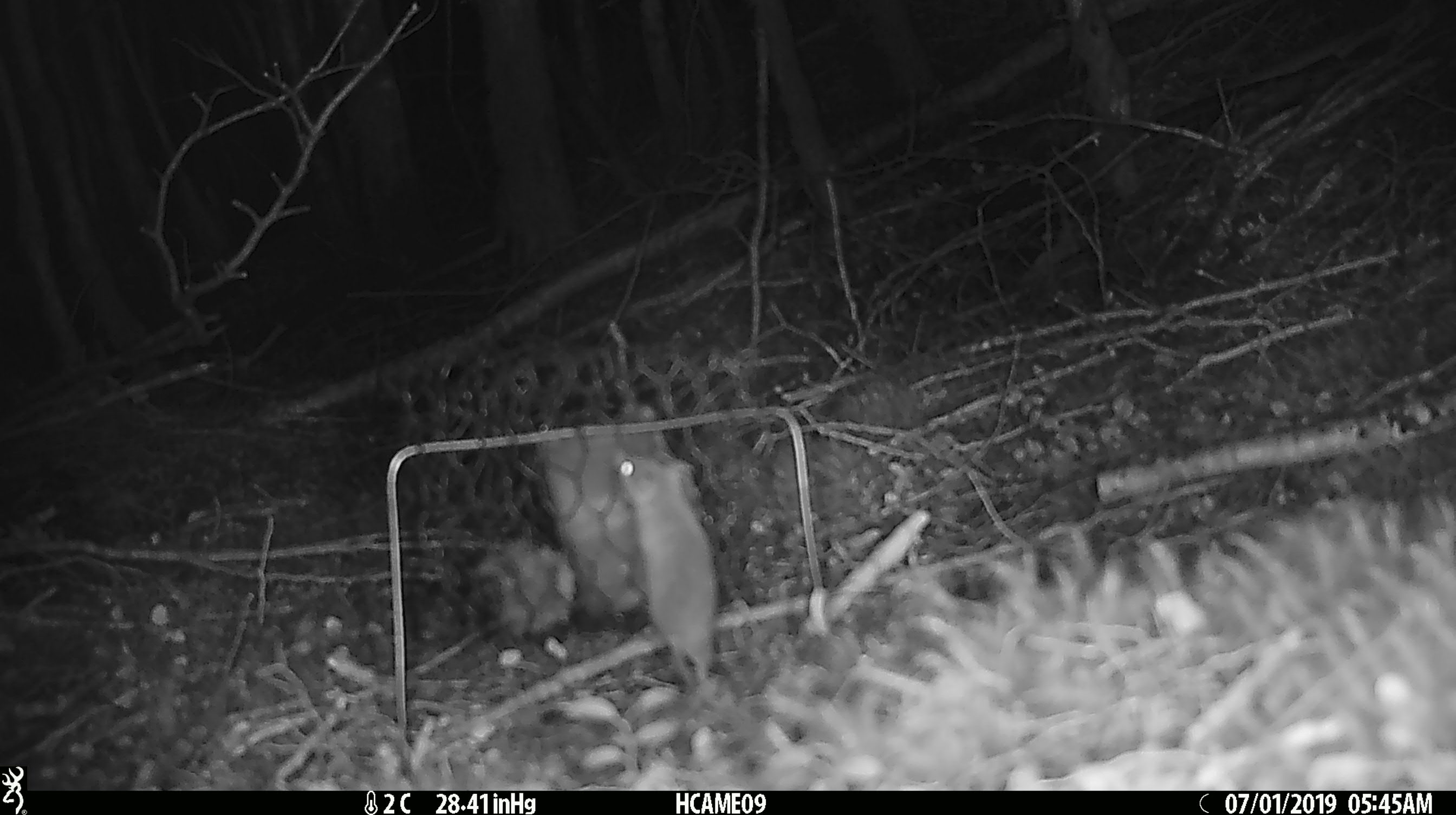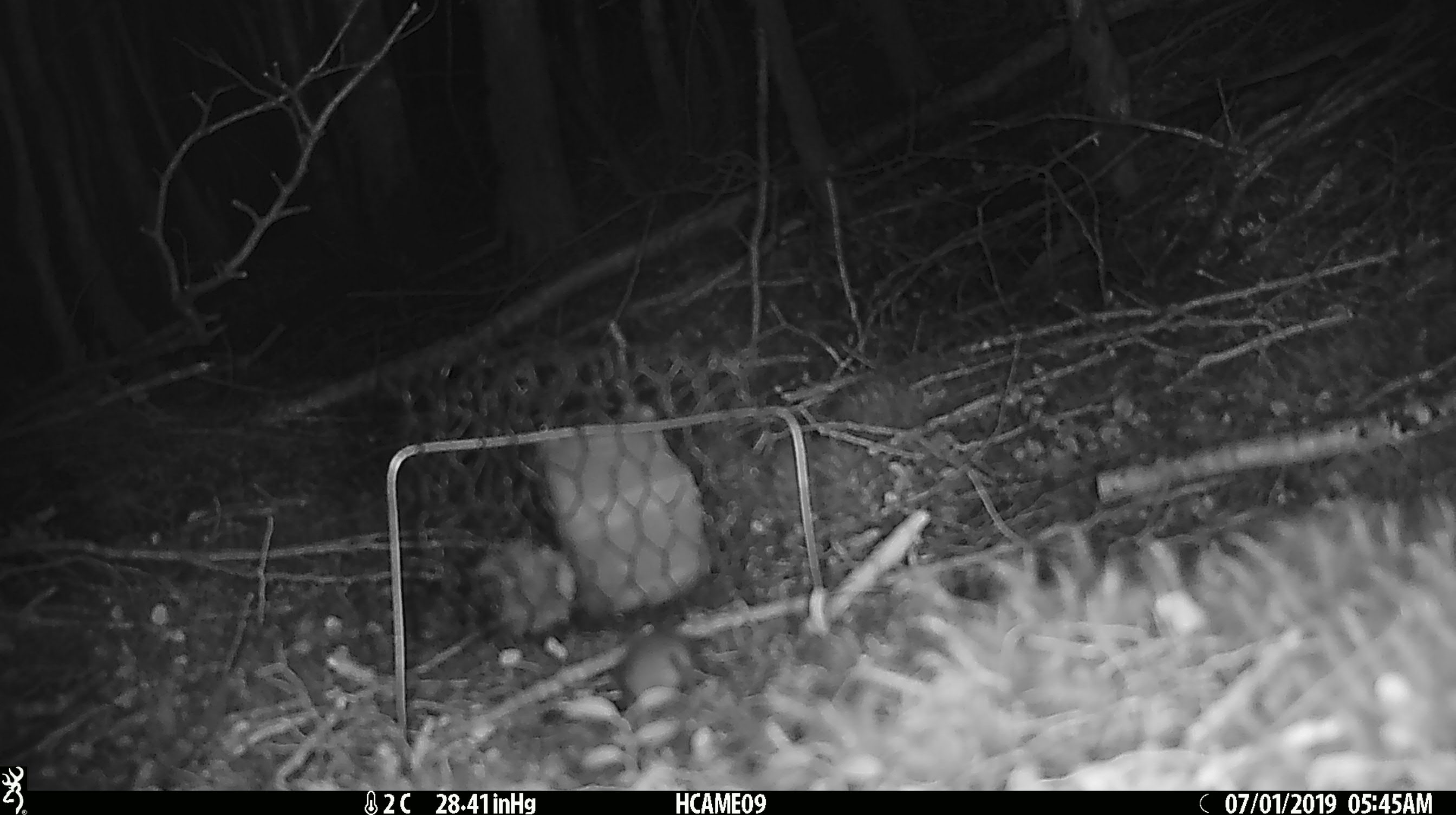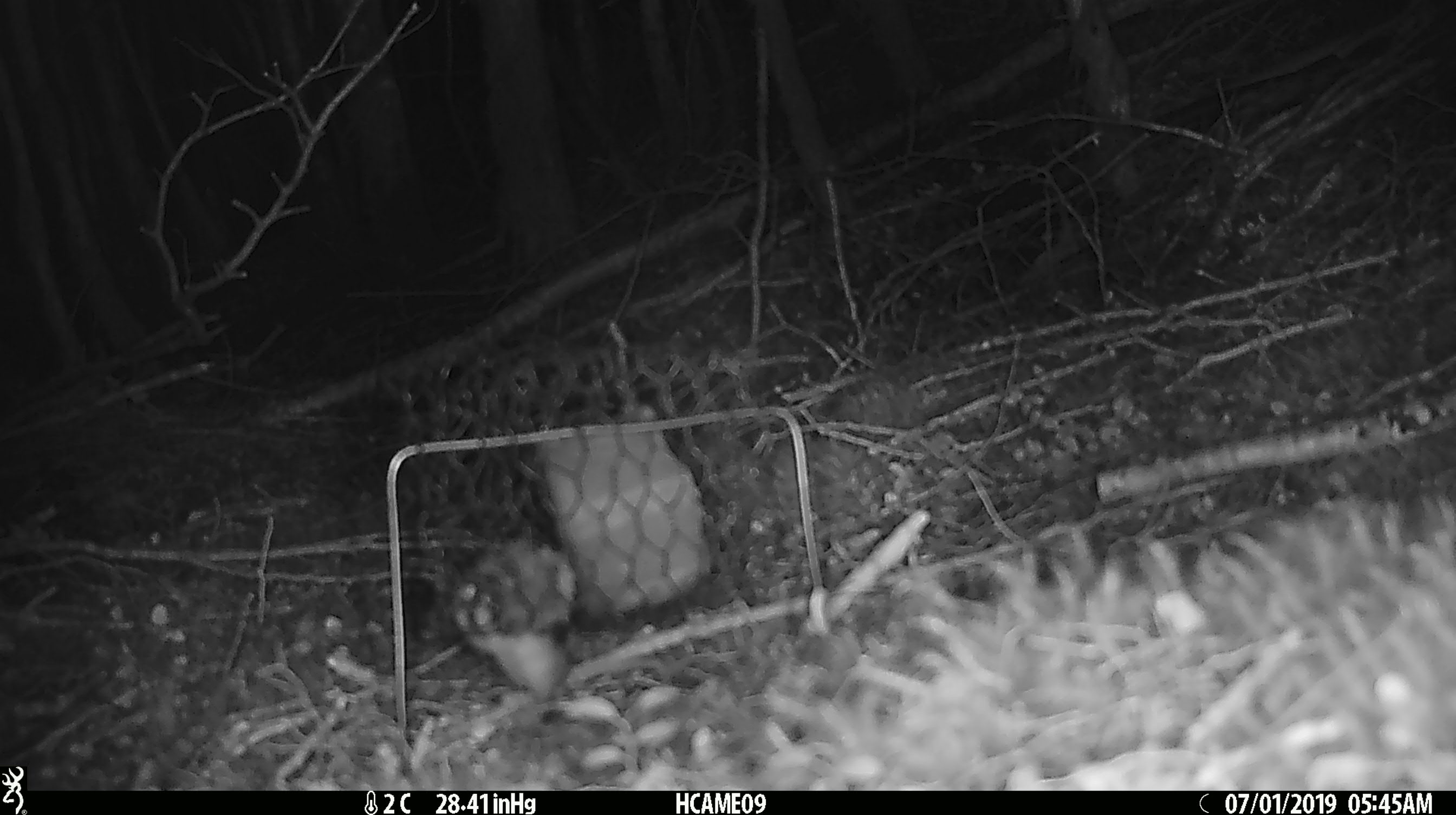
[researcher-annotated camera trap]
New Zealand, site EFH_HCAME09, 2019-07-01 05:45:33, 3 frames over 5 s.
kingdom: Animalia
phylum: Chordata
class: Mammalia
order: Rodentia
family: Muridae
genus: Mus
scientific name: Mus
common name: mouse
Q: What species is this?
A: Mouse (Mus).